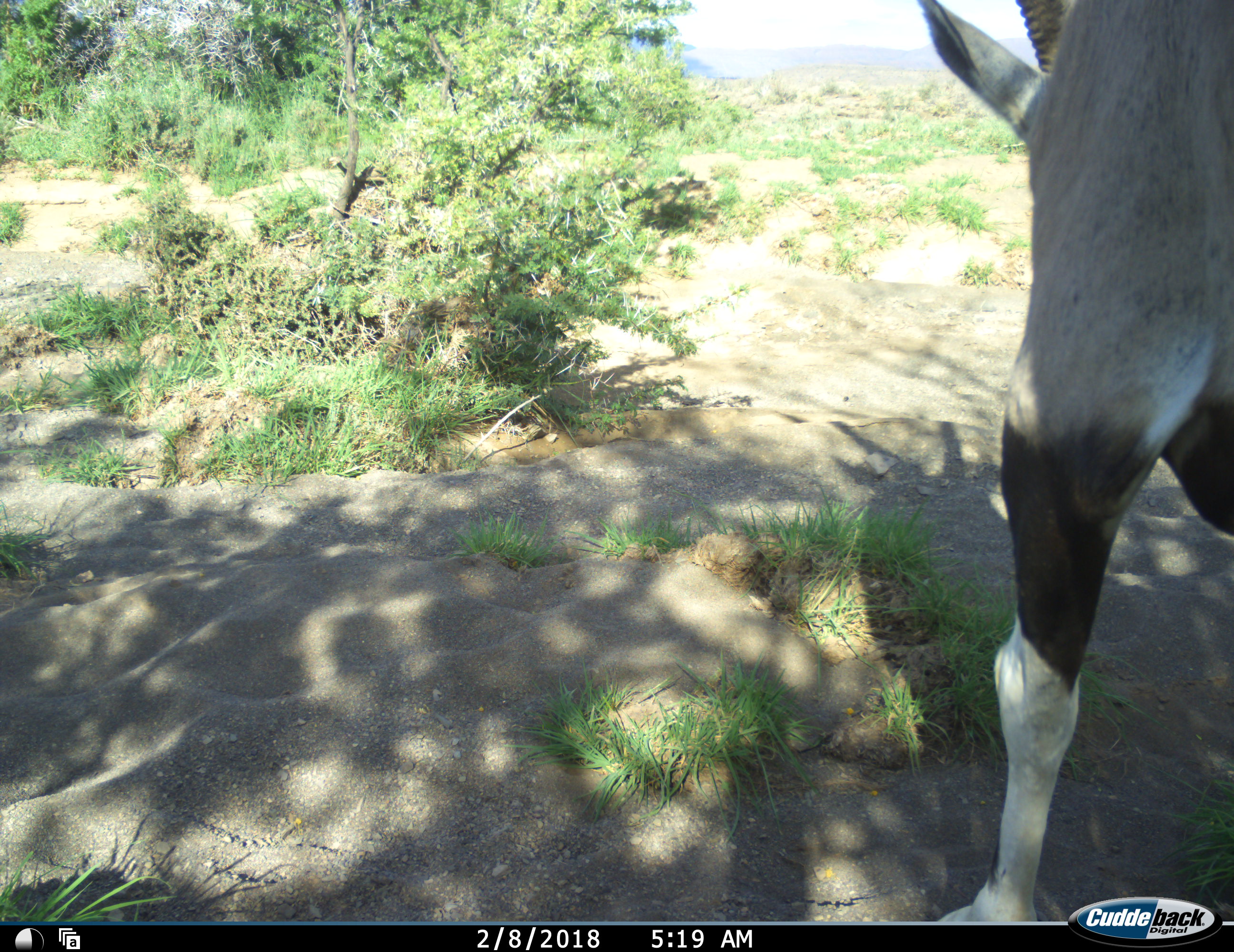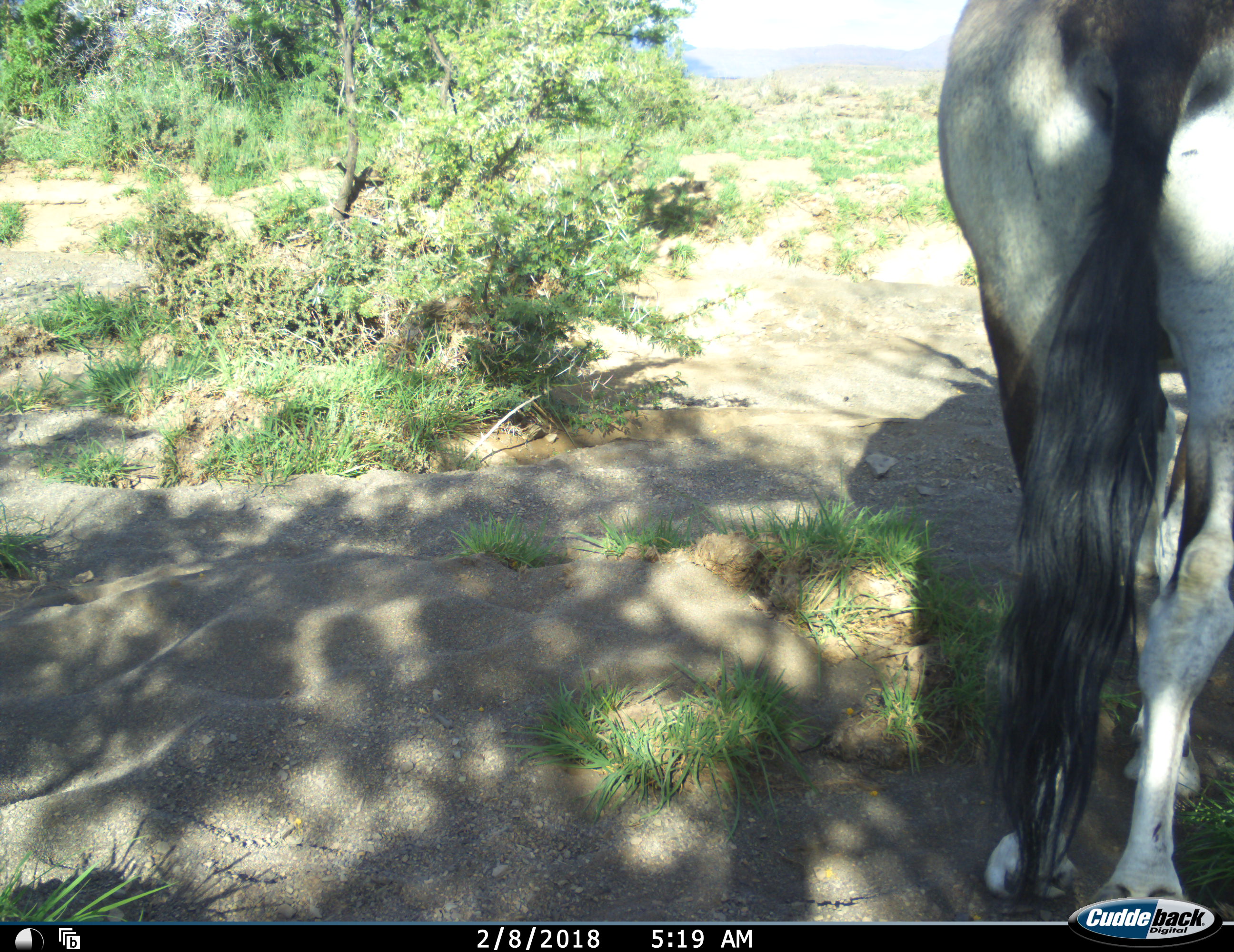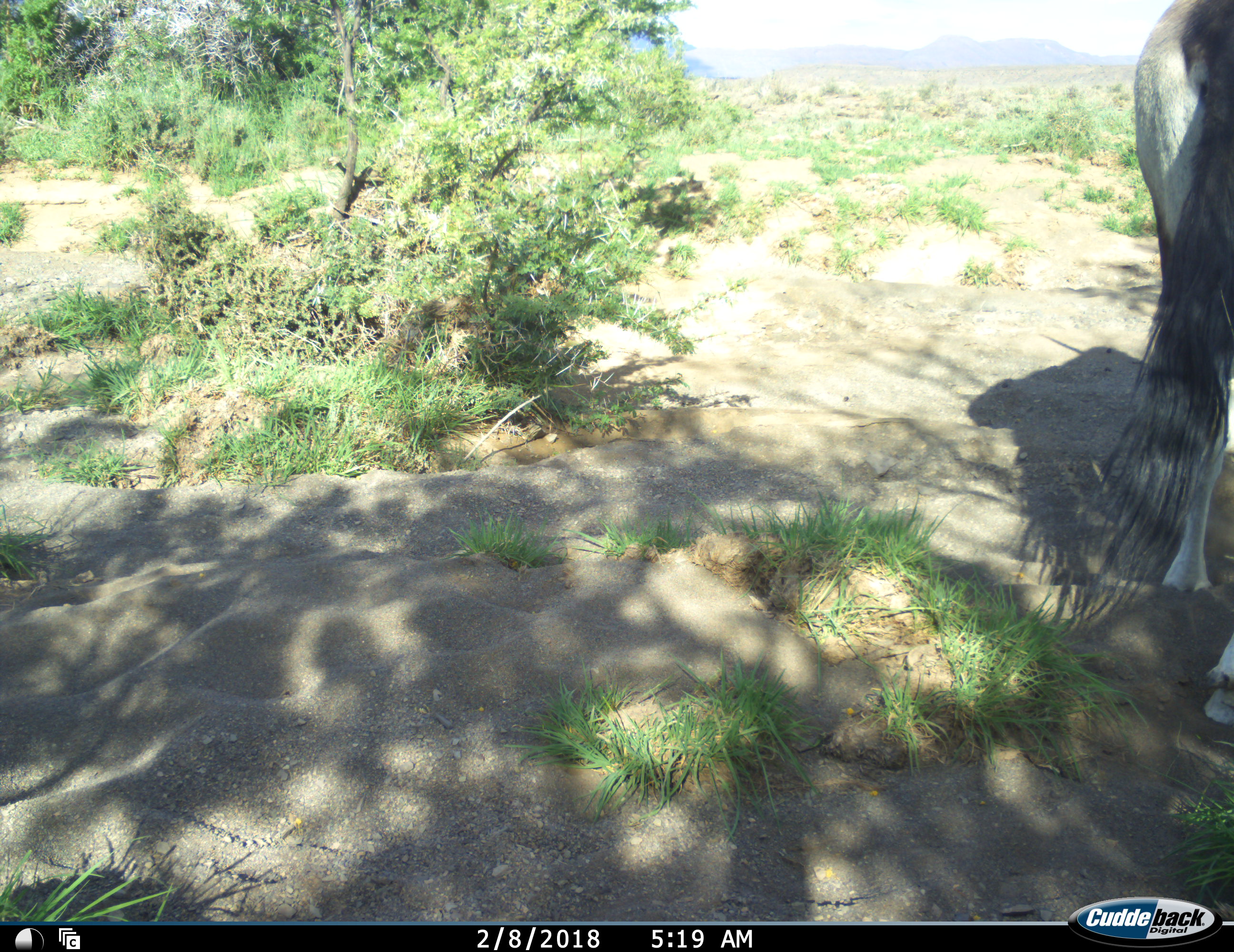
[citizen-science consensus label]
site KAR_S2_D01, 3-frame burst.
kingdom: Animalia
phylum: Chordata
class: Mammalia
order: Artiodactyla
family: Bovidae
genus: Oryx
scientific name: Oryx gazella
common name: gemsbok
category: oryx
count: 1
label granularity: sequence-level